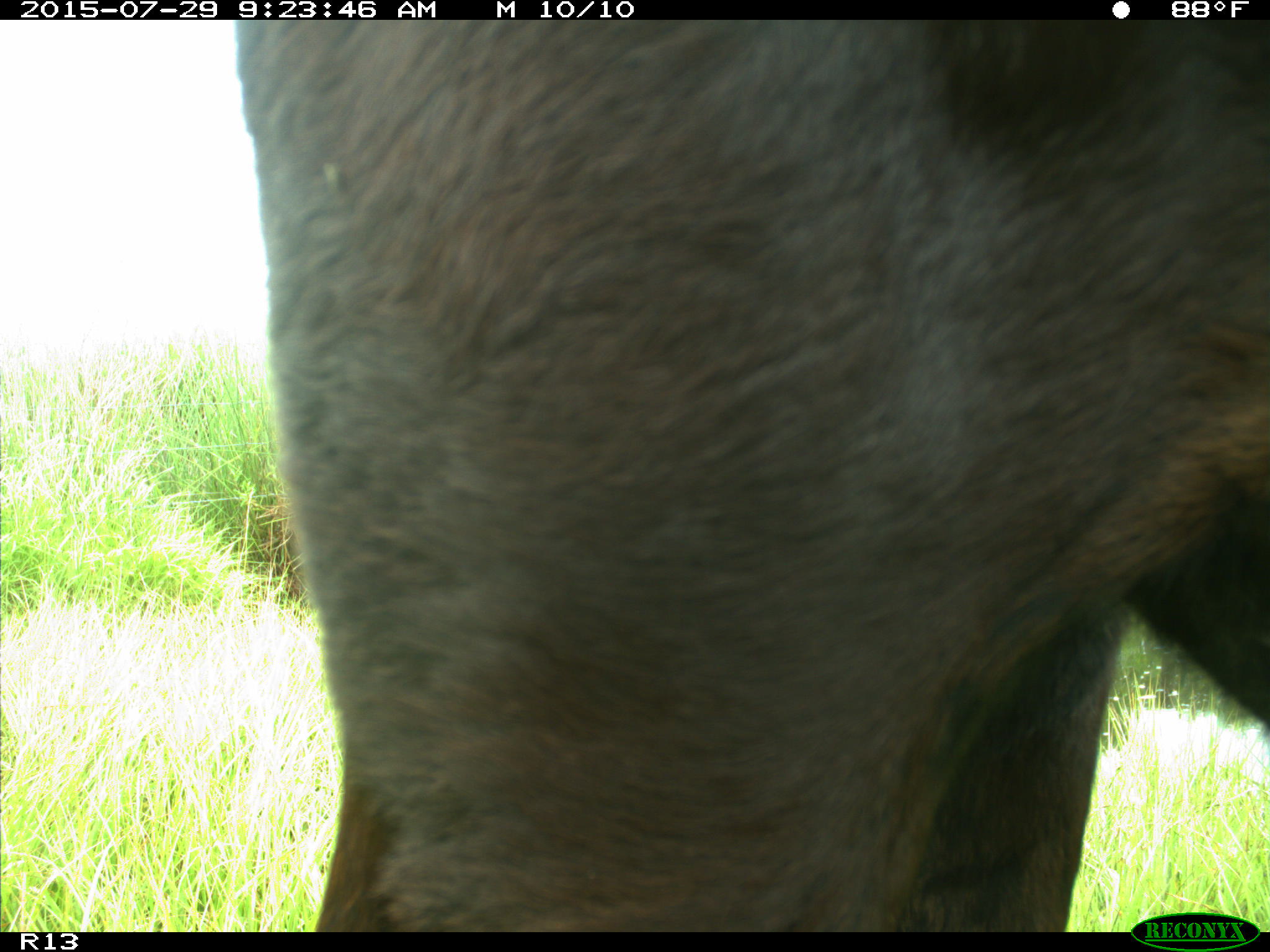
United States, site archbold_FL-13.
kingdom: Animalia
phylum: Chordata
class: Mammalia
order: Artiodactyla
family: Bovidae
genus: Bos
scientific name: Bos taurus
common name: domestic cow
Bos taurus (domestic cow).